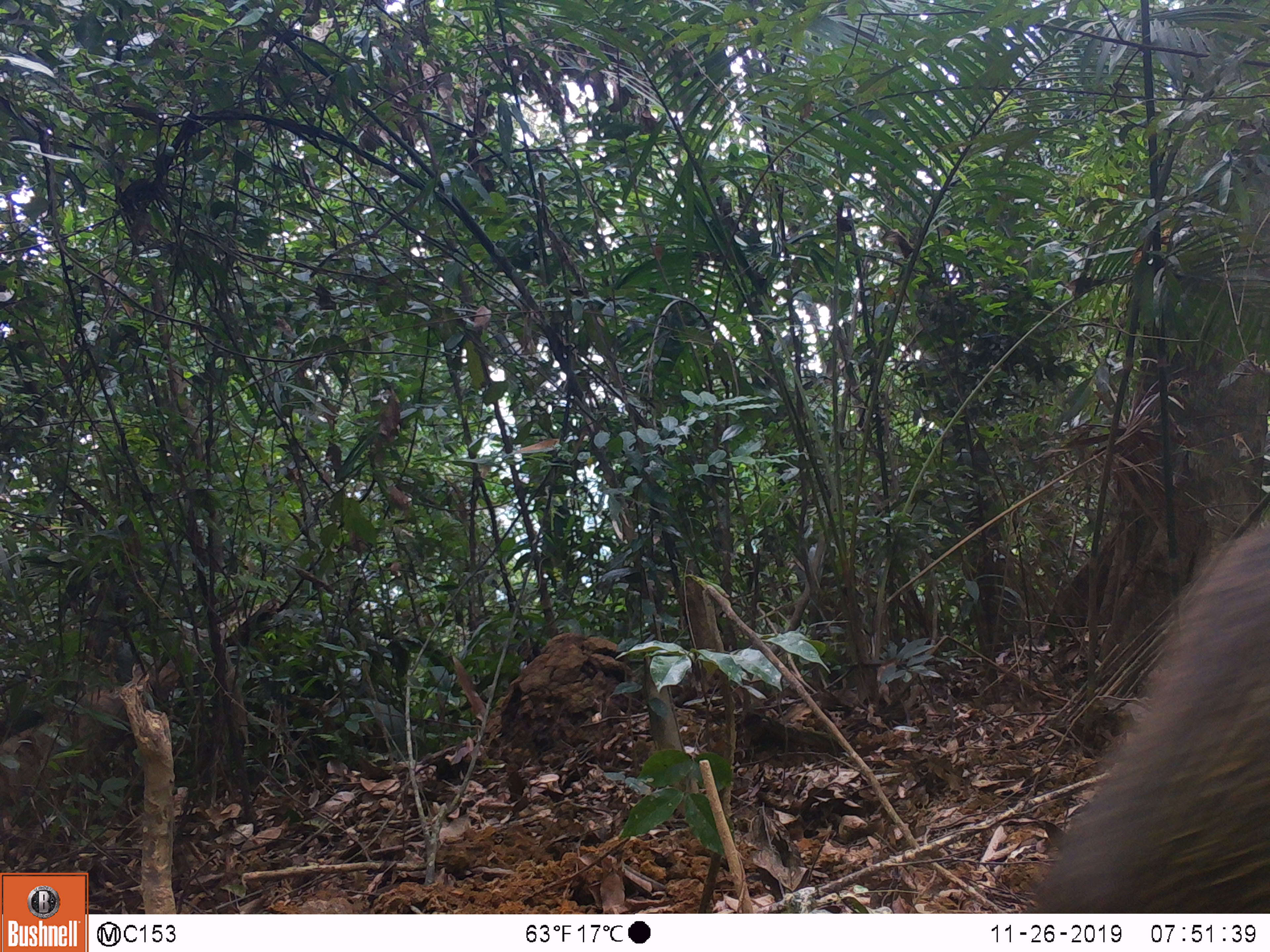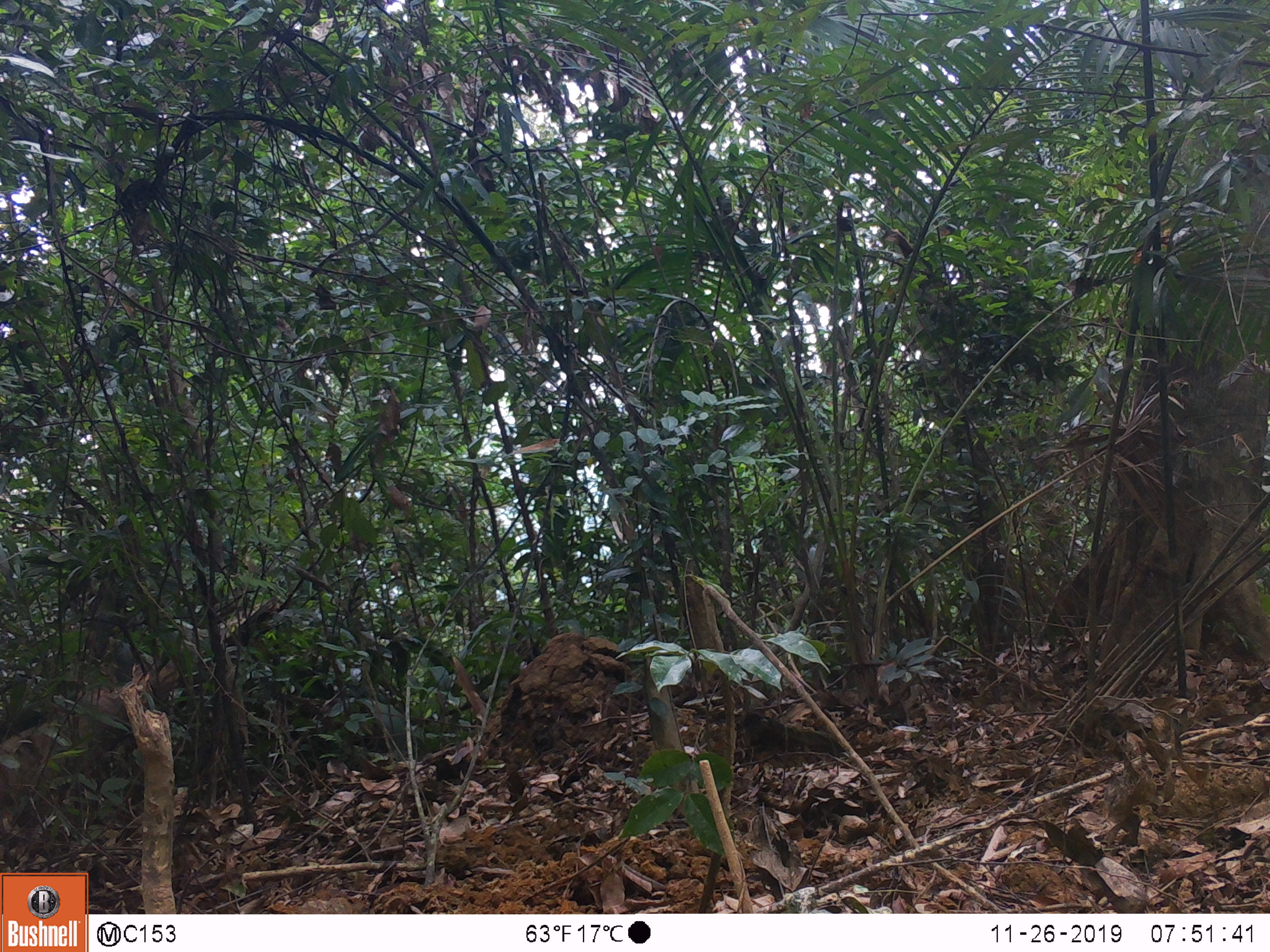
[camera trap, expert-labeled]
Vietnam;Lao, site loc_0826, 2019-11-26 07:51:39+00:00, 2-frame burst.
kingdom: Animalia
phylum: Chordata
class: Mammalia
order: Artiodactyla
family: Suidae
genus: Sus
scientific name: Sus scrofa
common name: eurasian wild pig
Eurasian wild pig (Sus scrofa). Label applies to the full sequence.